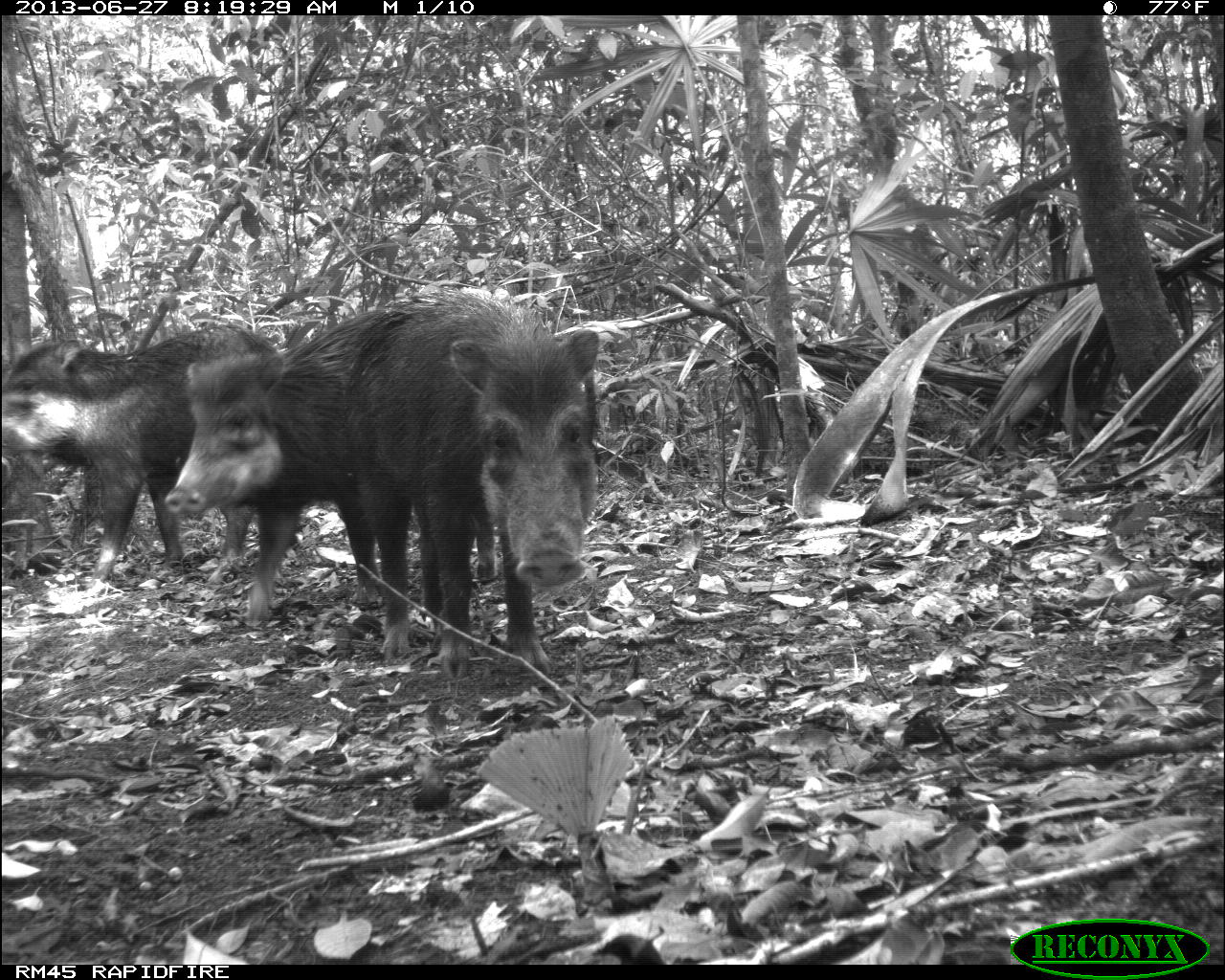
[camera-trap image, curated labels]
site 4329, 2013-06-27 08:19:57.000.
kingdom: Animalia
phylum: Chordata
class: Mammalia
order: Artiodactyla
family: Tayassuidae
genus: Tayassu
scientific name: Tayassu pecari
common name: white-lipped peccary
Tayassu pecari (white-lipped peccary), count 3.